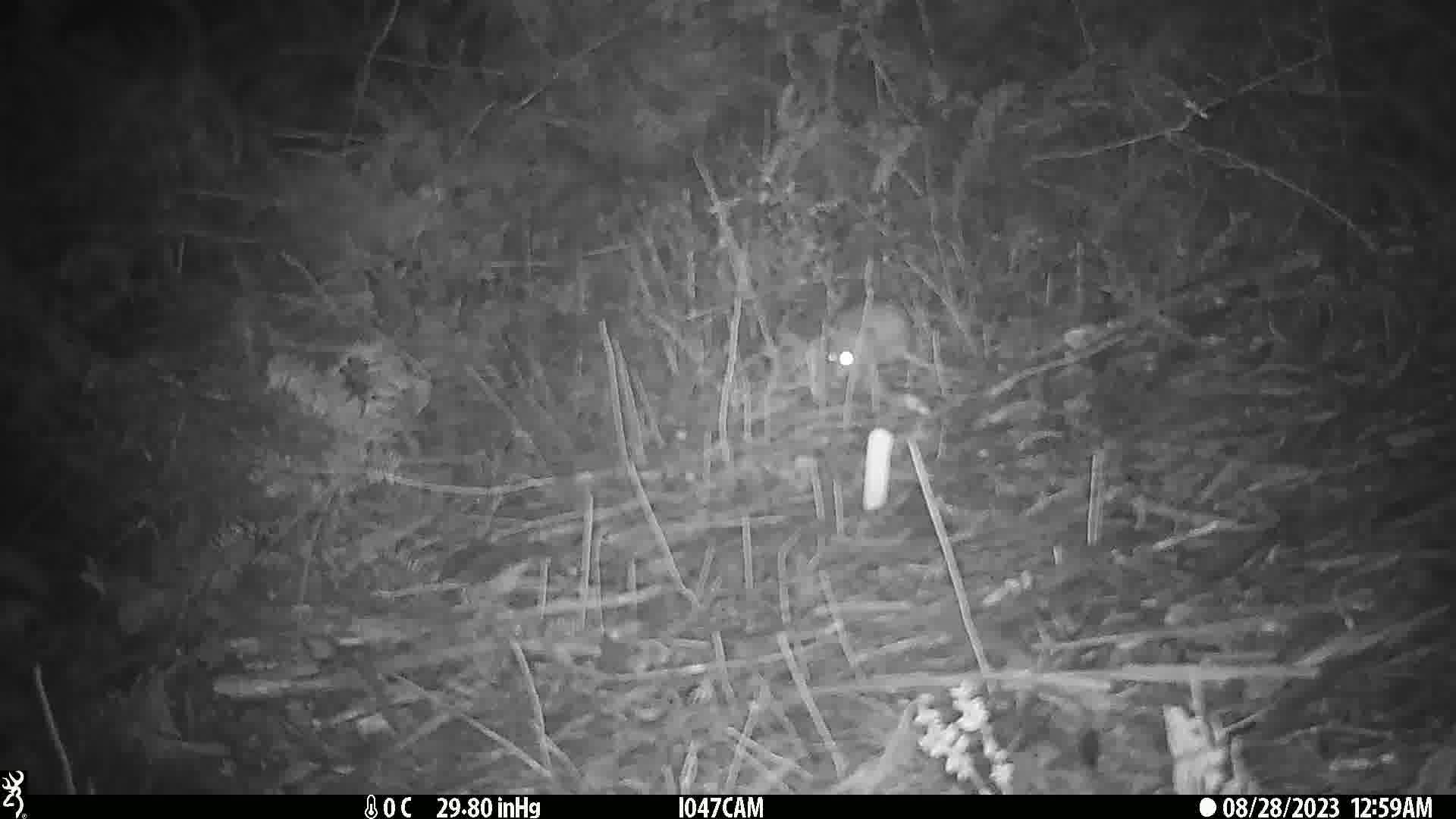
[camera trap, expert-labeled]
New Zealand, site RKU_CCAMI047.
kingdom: Animalia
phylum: Chordata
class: Mammalia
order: Rodentia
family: Muridae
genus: Rattus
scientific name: Rattus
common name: rat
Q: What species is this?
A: Rat (Rattus).